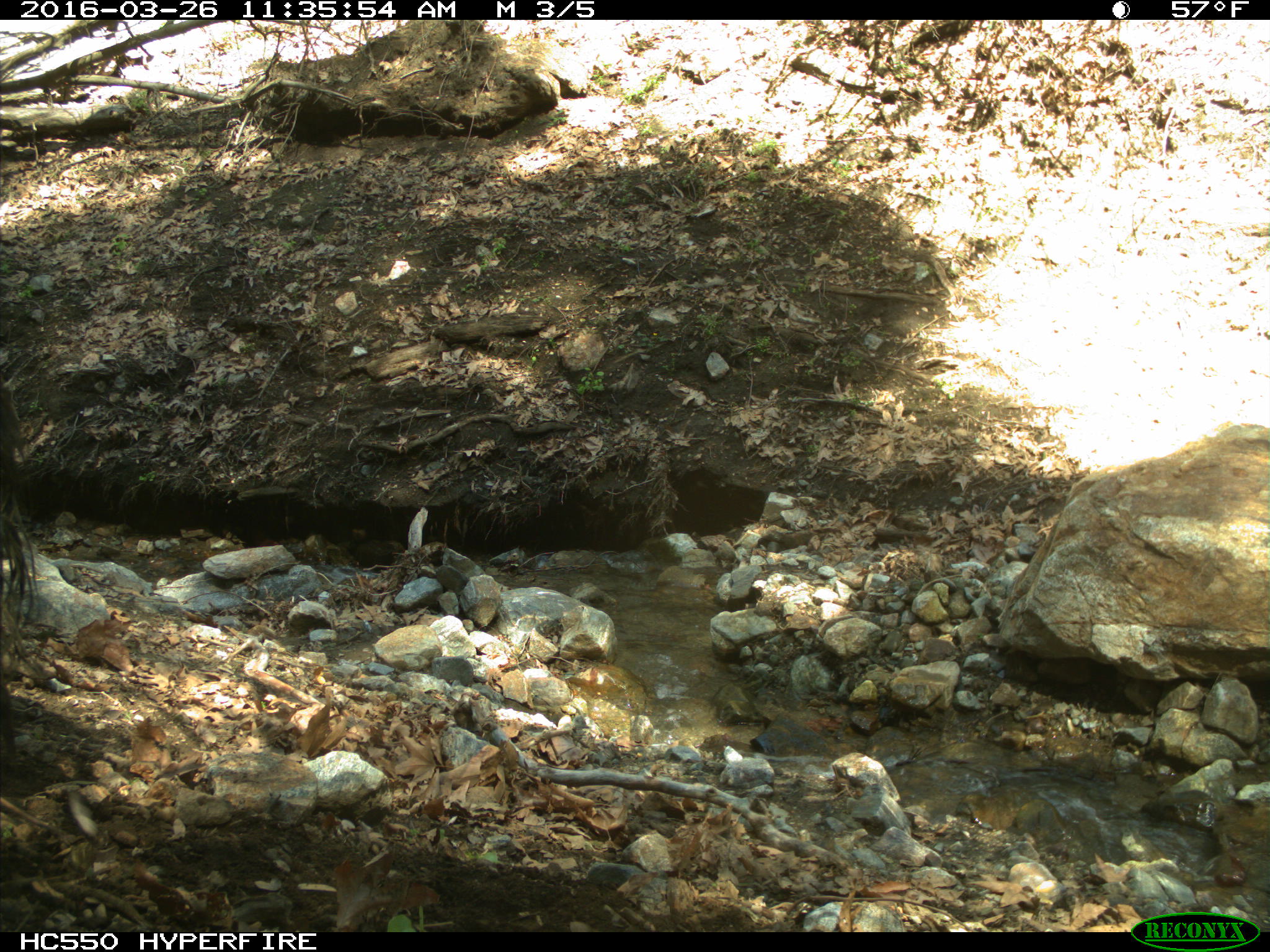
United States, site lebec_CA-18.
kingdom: Animalia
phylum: Chordata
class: Mammalia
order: Artiodactyla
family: Bovidae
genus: Bos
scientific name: Bos taurus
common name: domestic cow